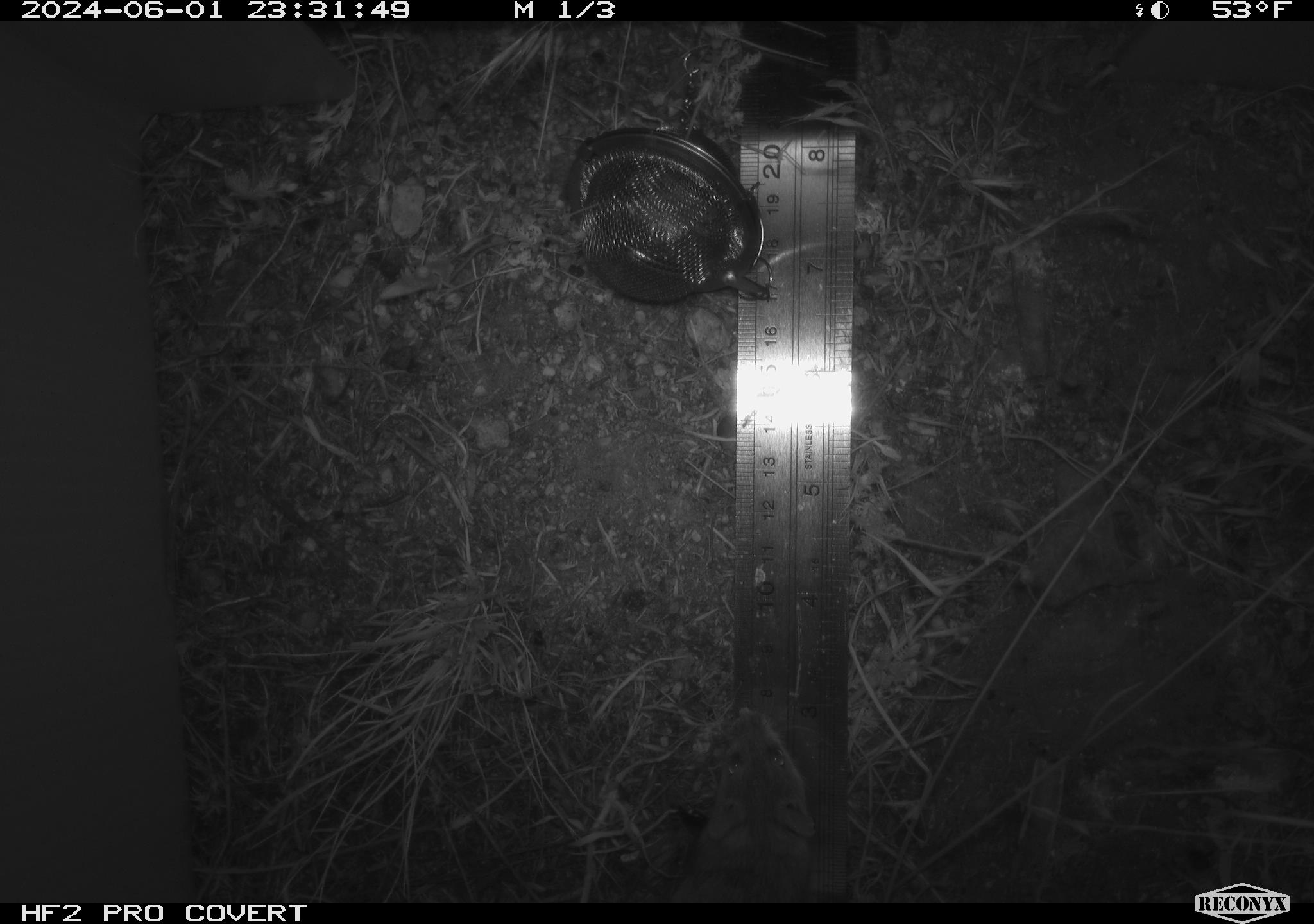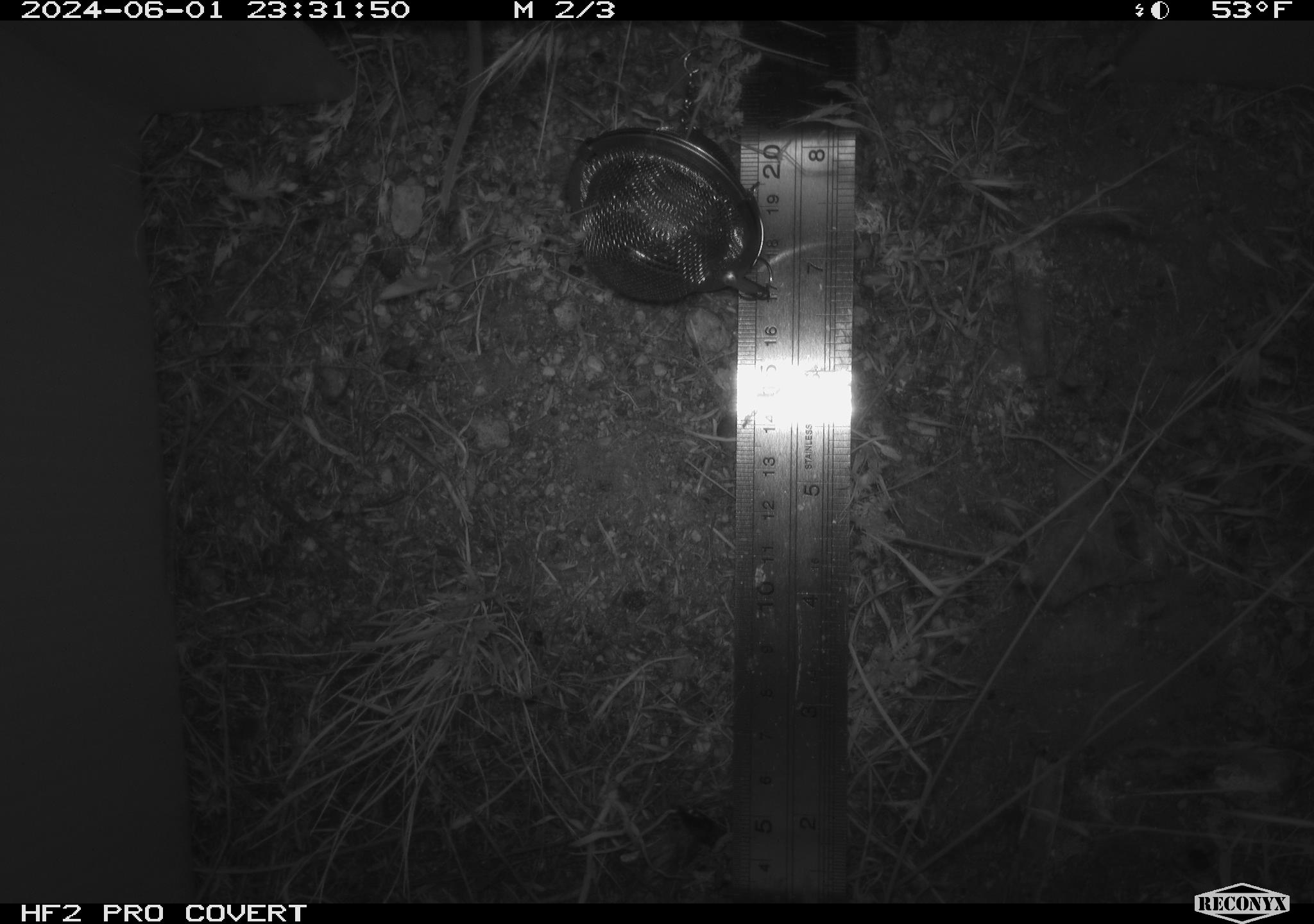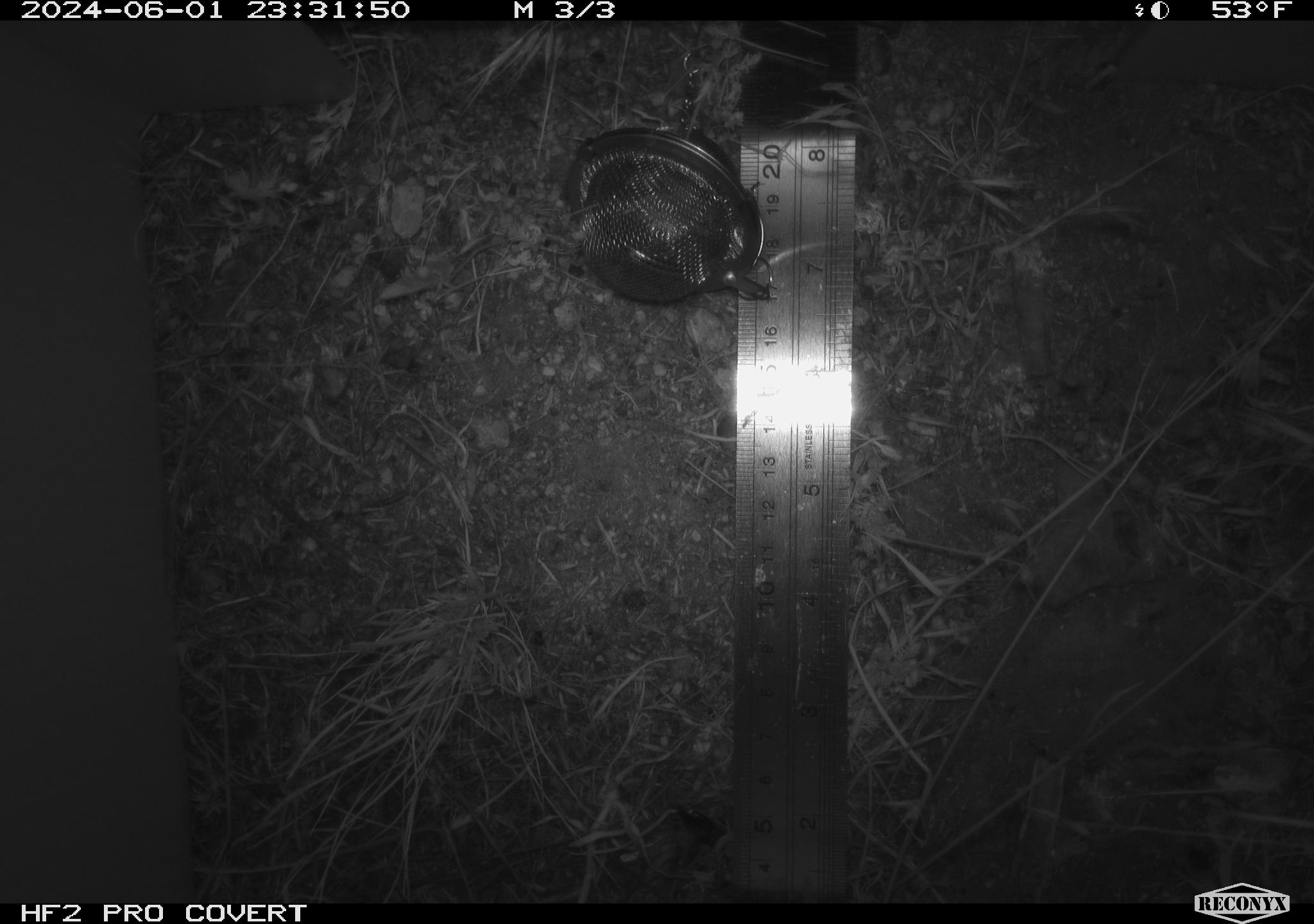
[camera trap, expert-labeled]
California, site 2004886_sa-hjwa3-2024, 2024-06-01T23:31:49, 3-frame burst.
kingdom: Animalia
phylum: Chordata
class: Mammalia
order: Rodentia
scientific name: Rodentia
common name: rodent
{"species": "rodent (Rodentia)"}